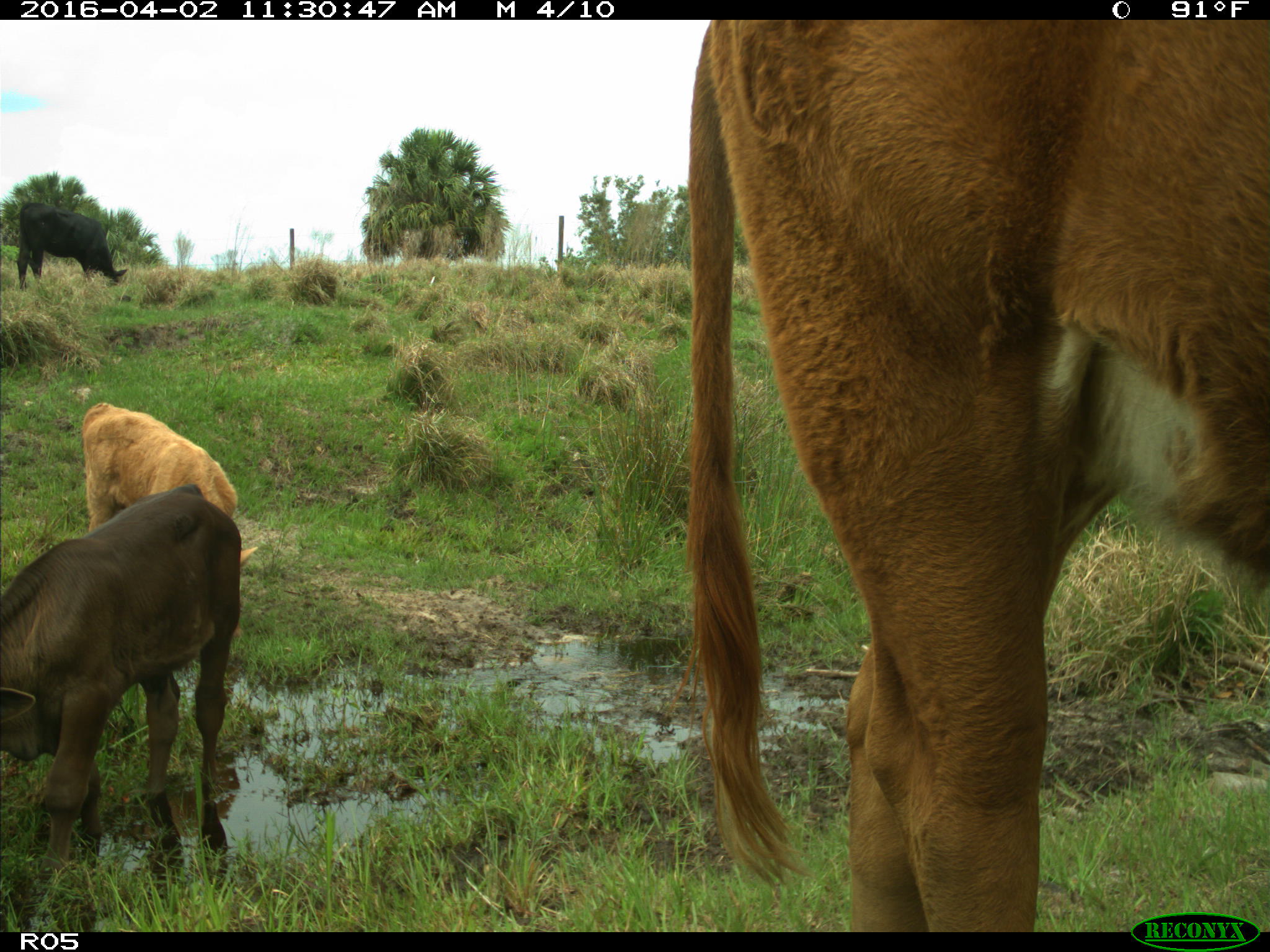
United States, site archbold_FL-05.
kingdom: Animalia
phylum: Chordata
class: Mammalia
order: Artiodactyla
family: Bovidae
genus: Bos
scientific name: Bos taurus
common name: domestic cow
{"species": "Bos taurus (domestic cow)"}